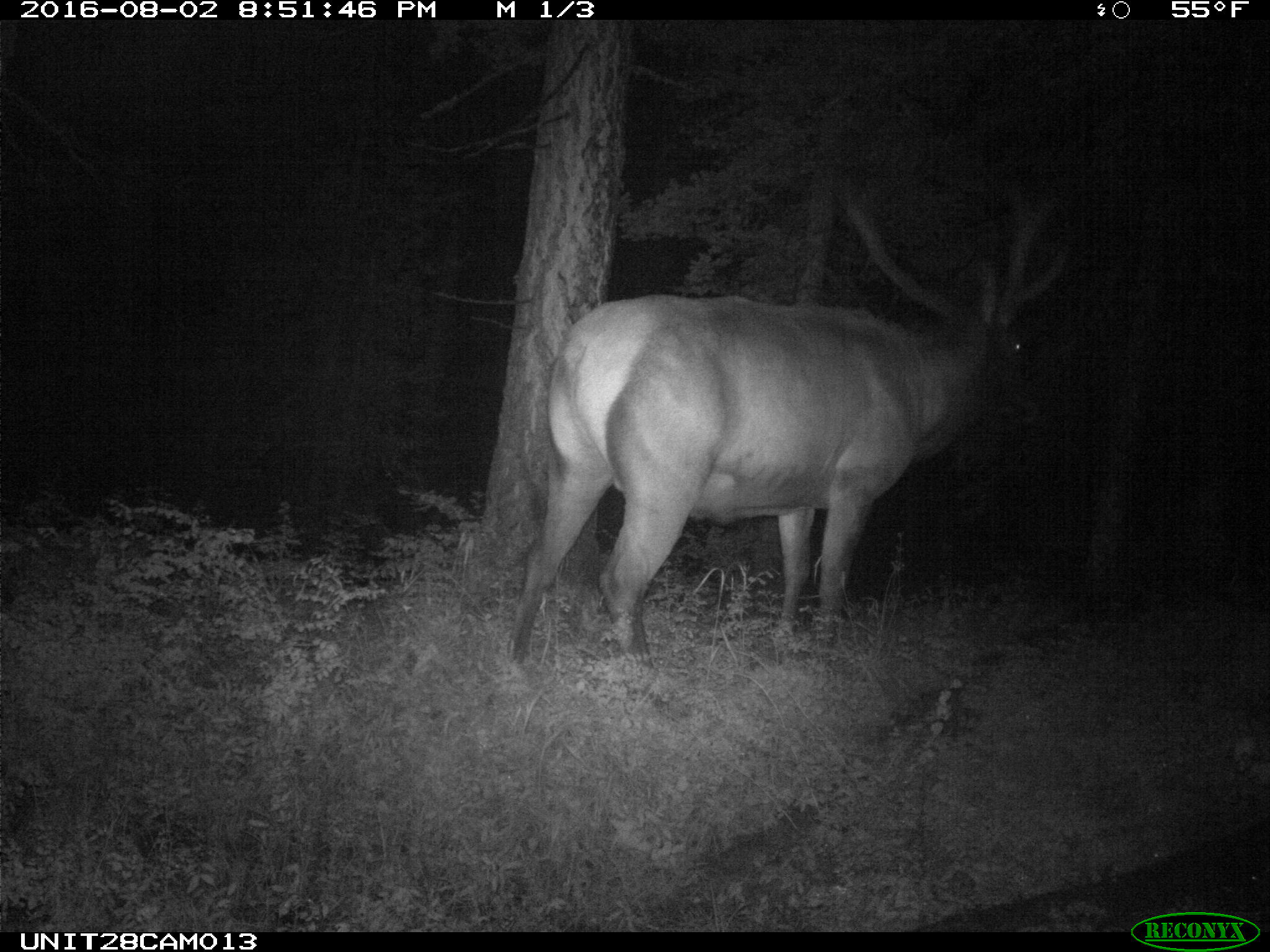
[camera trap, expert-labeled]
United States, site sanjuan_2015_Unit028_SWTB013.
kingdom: Animalia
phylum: Chordata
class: Mammalia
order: Artiodactyla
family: Cervidae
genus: Cervus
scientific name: Cervus elaphus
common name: red deer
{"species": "Cervus elaphus (red deer)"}